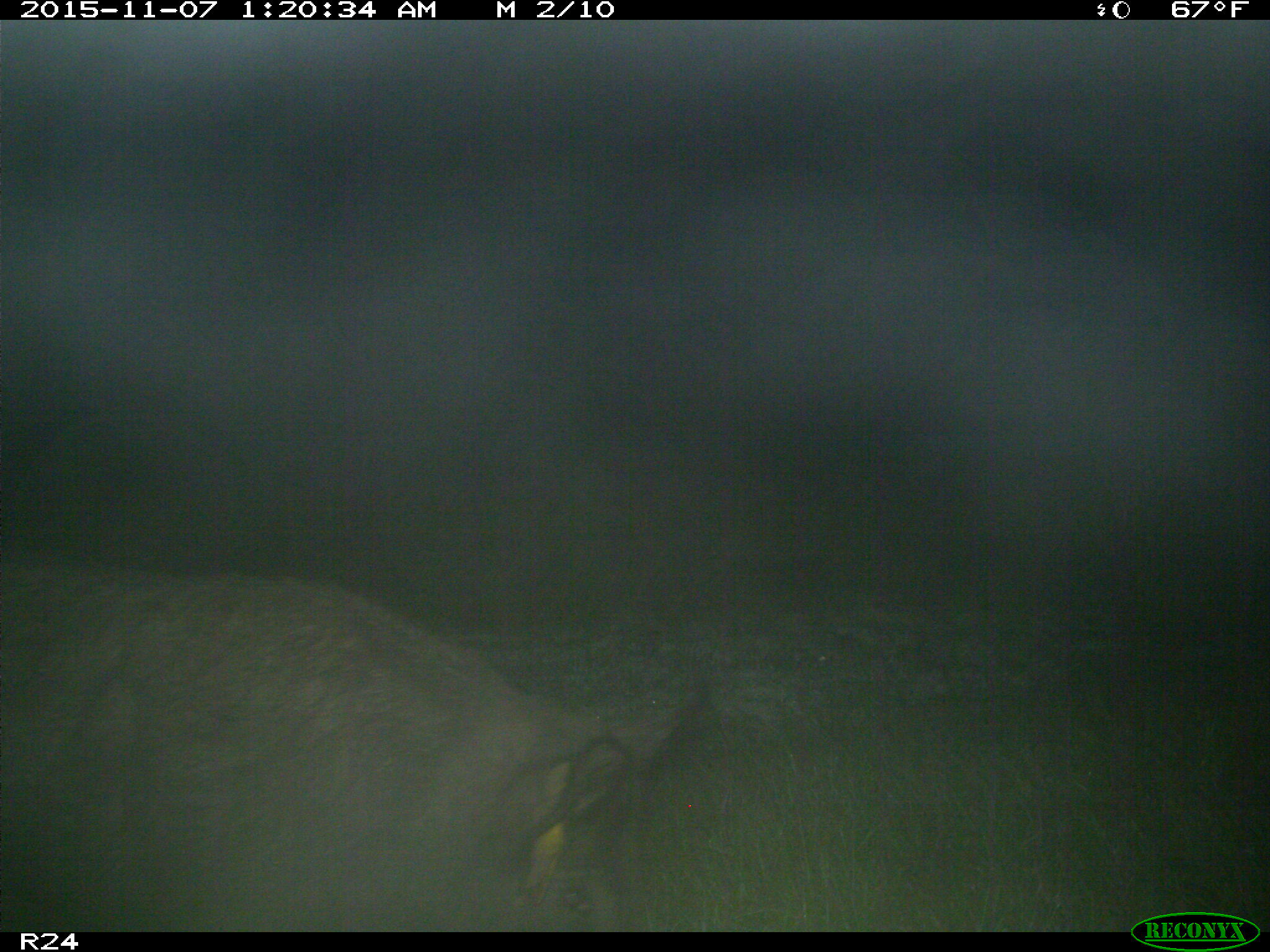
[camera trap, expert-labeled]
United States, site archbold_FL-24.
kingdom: Animalia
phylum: Chordata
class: Mammalia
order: Artiodactyla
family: Suidae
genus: Sus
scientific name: Sus scrofa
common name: wild boar